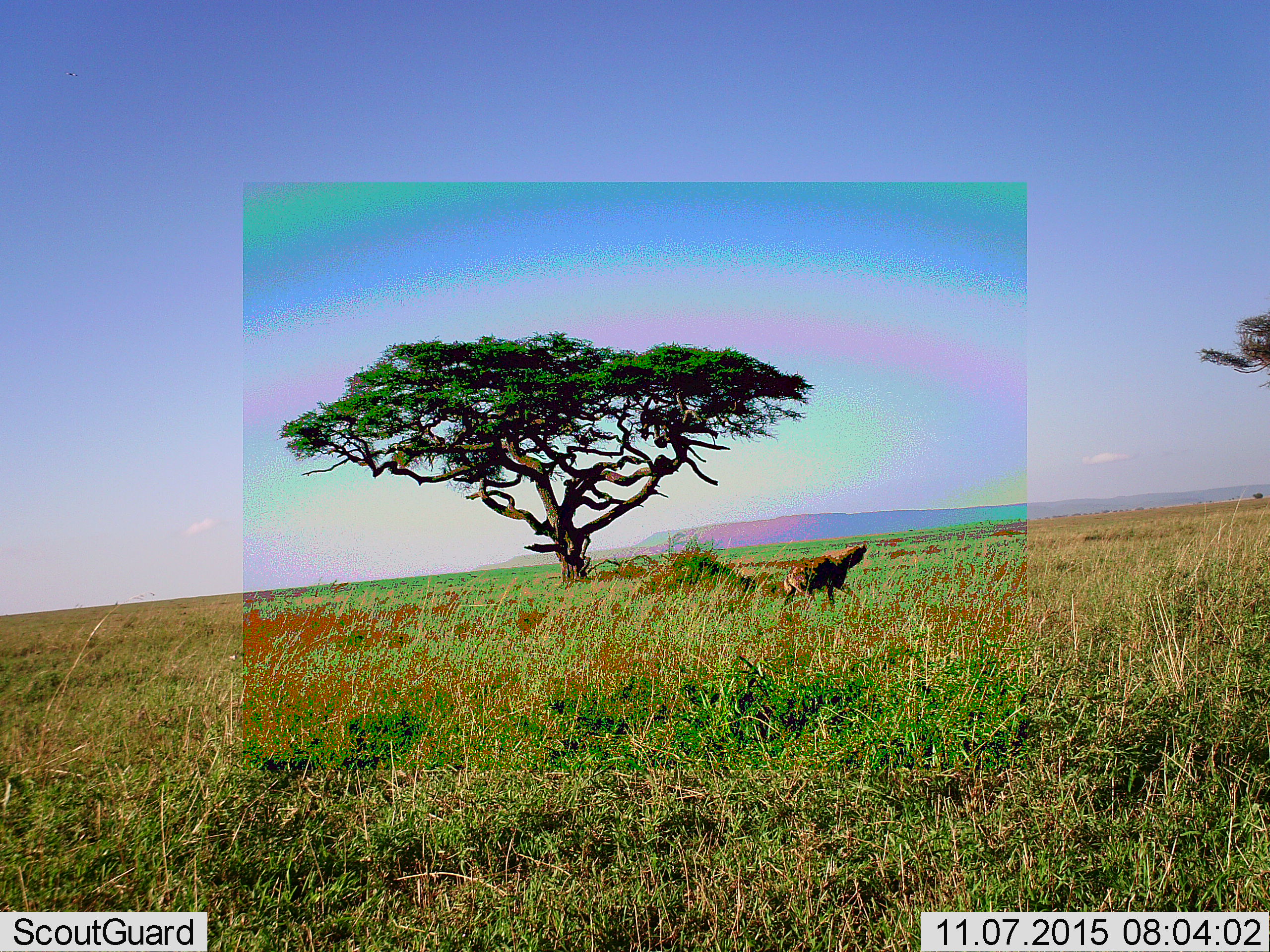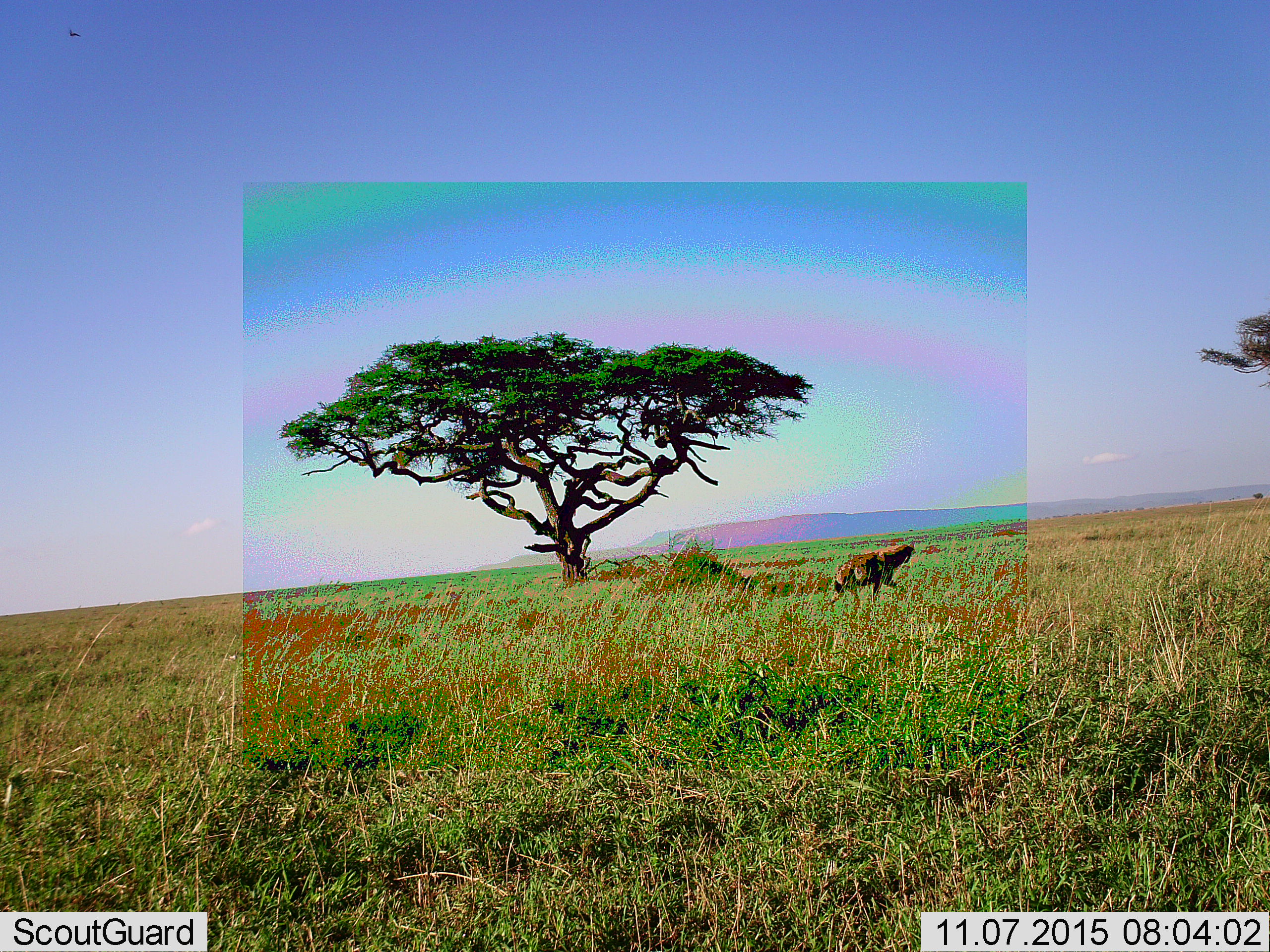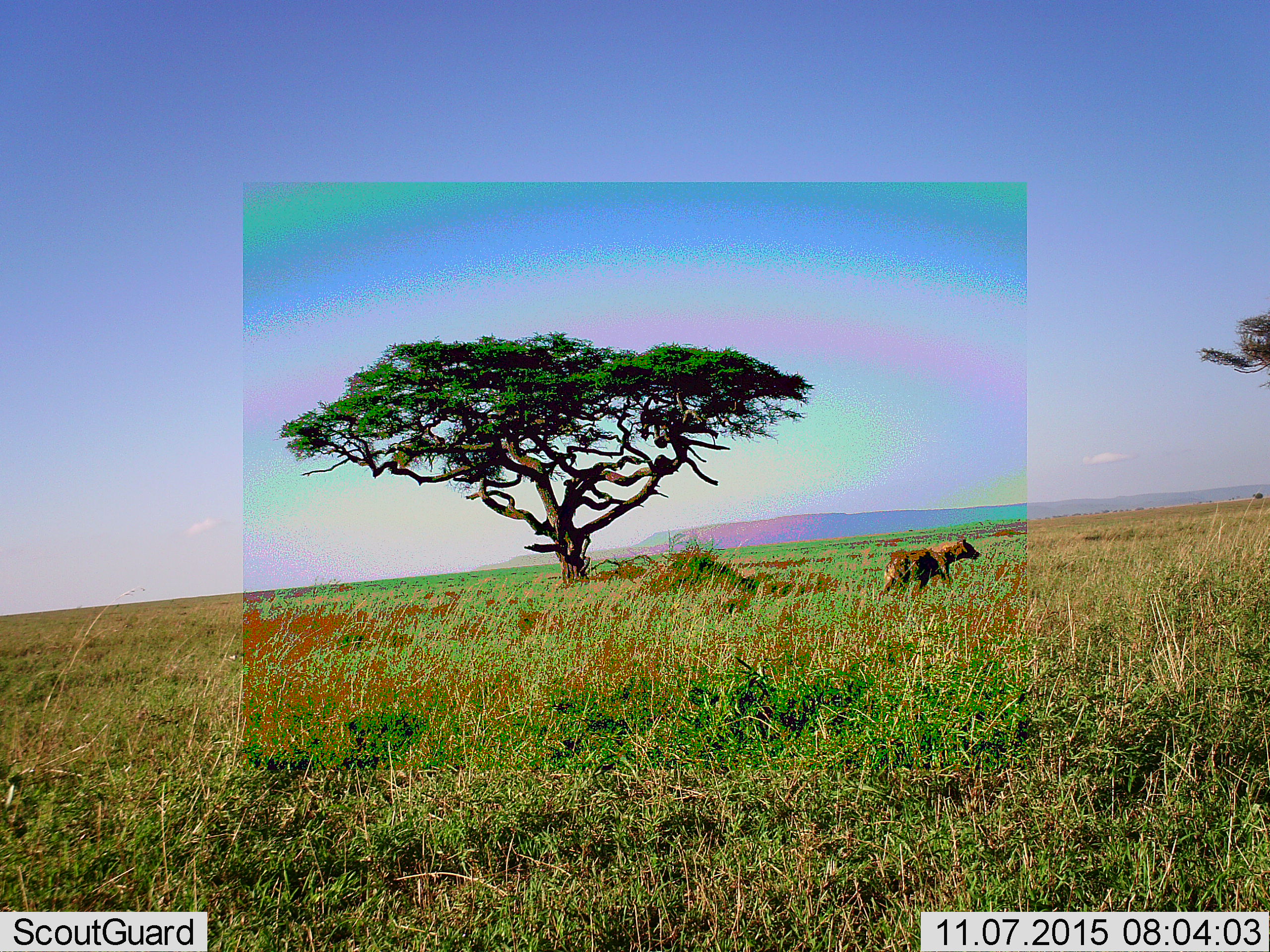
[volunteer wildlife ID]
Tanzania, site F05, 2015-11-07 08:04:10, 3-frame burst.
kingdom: Animalia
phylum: Chordata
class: Mammalia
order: Carnivora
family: Hyaenidae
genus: Crocuta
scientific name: Crocuta crocuta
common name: spotted hyena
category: hyenaspotted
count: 1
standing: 0%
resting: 0%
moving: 100%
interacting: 0%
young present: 0%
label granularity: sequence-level